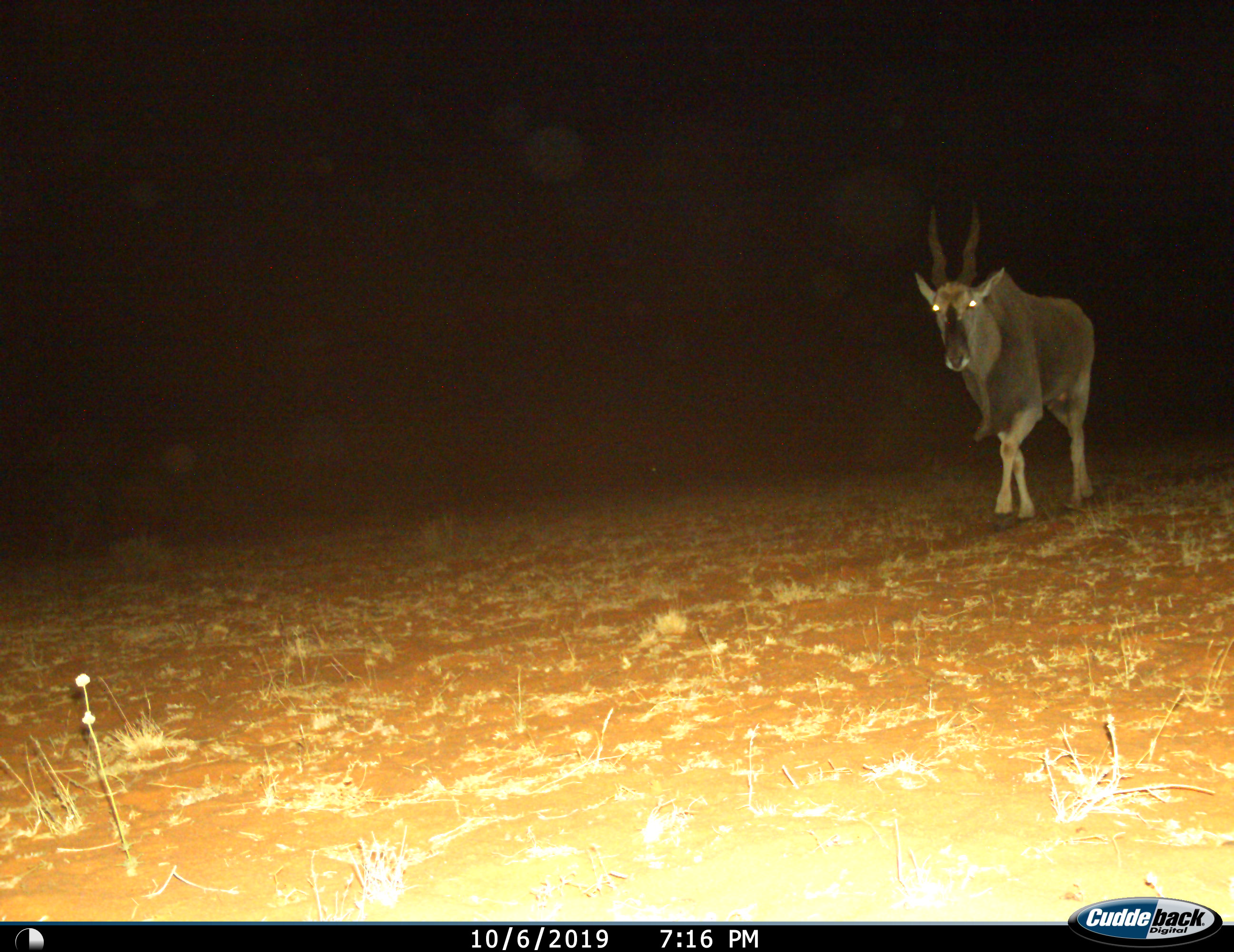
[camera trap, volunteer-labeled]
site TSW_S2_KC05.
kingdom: Animalia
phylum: Chordata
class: Mammalia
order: Artiodactyla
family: Bovidae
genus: Tragelaphus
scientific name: Tragelaphus oryx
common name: eland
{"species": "eland (Tragelaphus oryx)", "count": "1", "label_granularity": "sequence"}